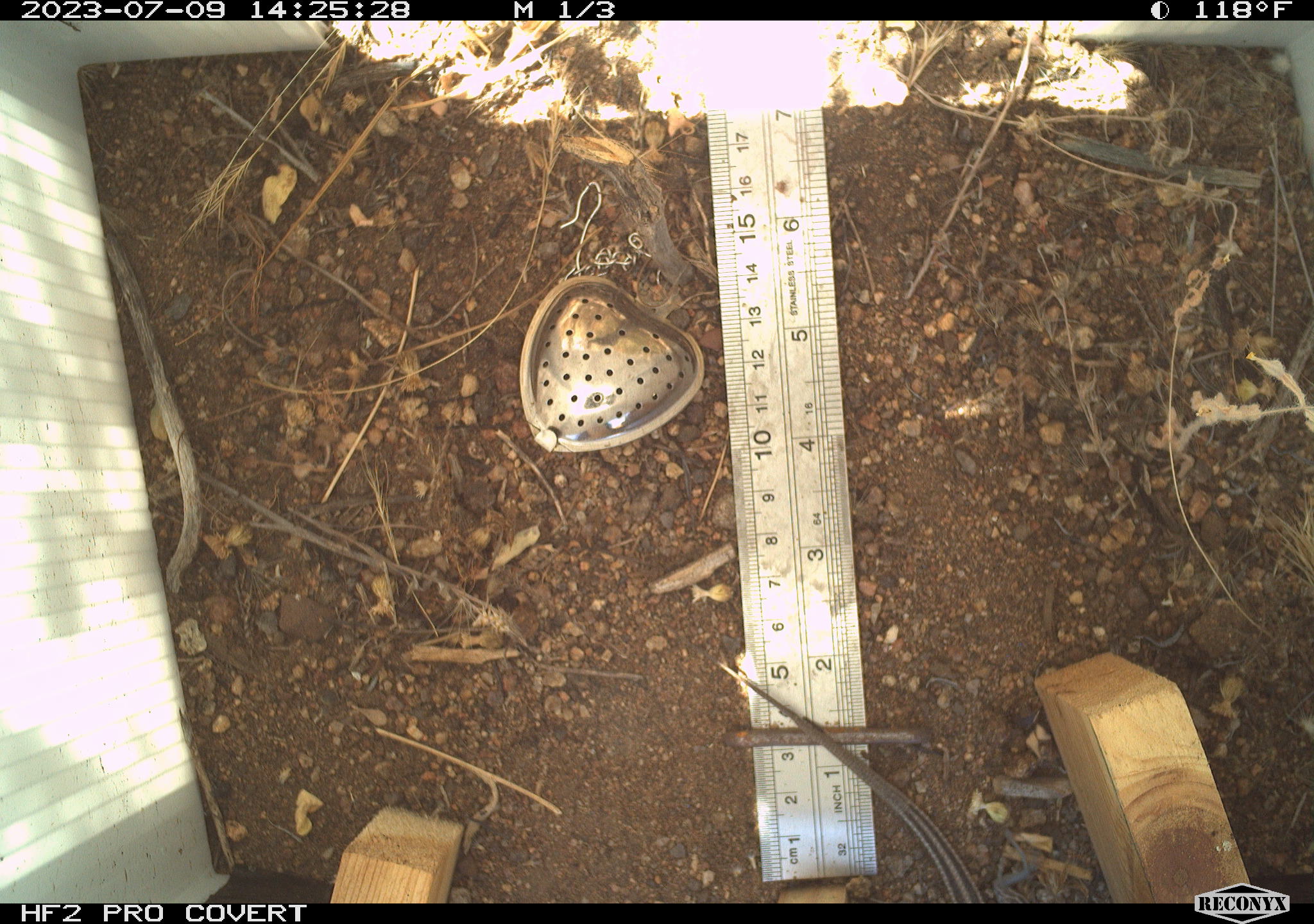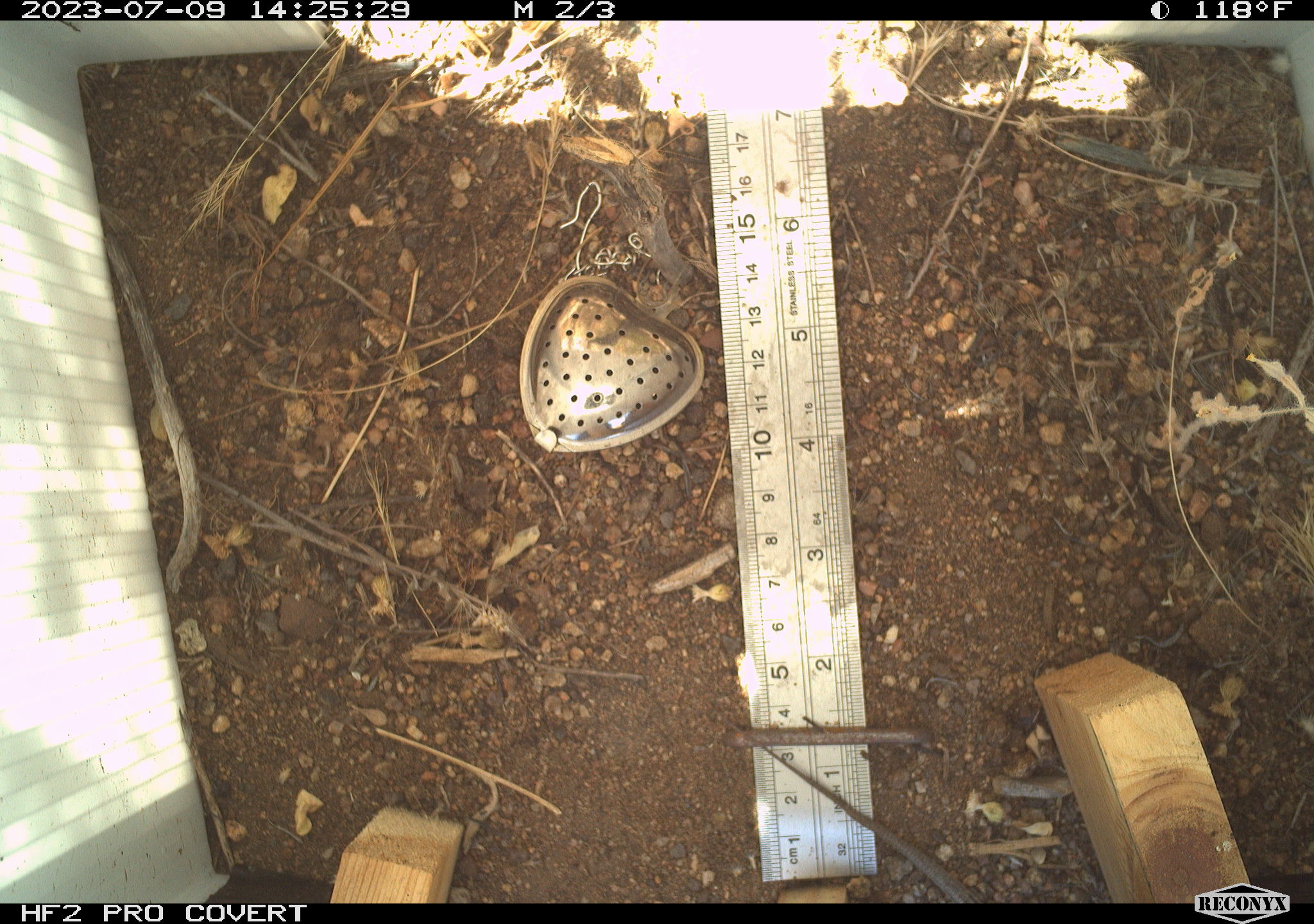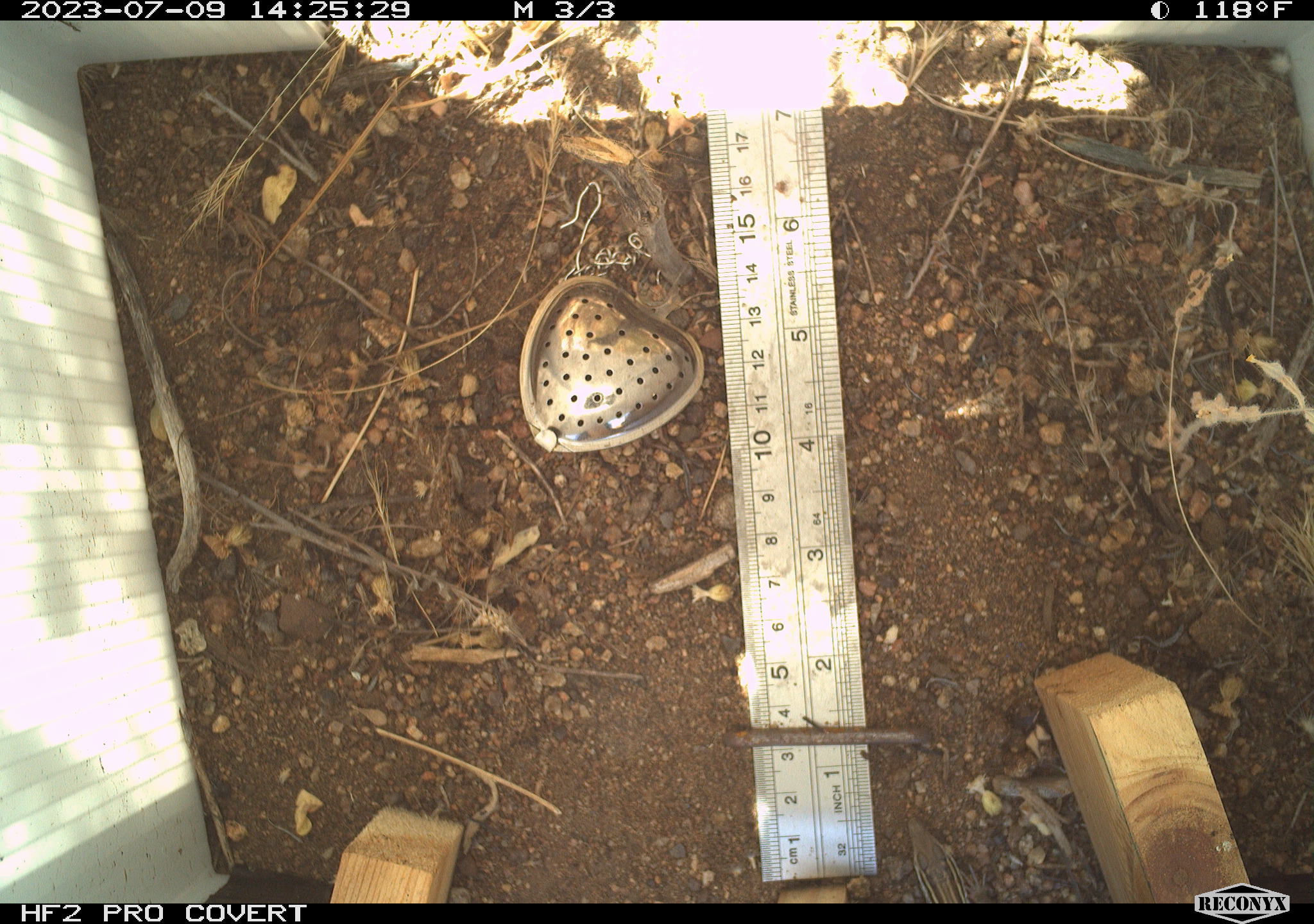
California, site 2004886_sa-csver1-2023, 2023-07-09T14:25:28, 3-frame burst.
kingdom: Animalia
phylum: Chordata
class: Reptilia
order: Squamata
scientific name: Squamata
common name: lizards and snakes